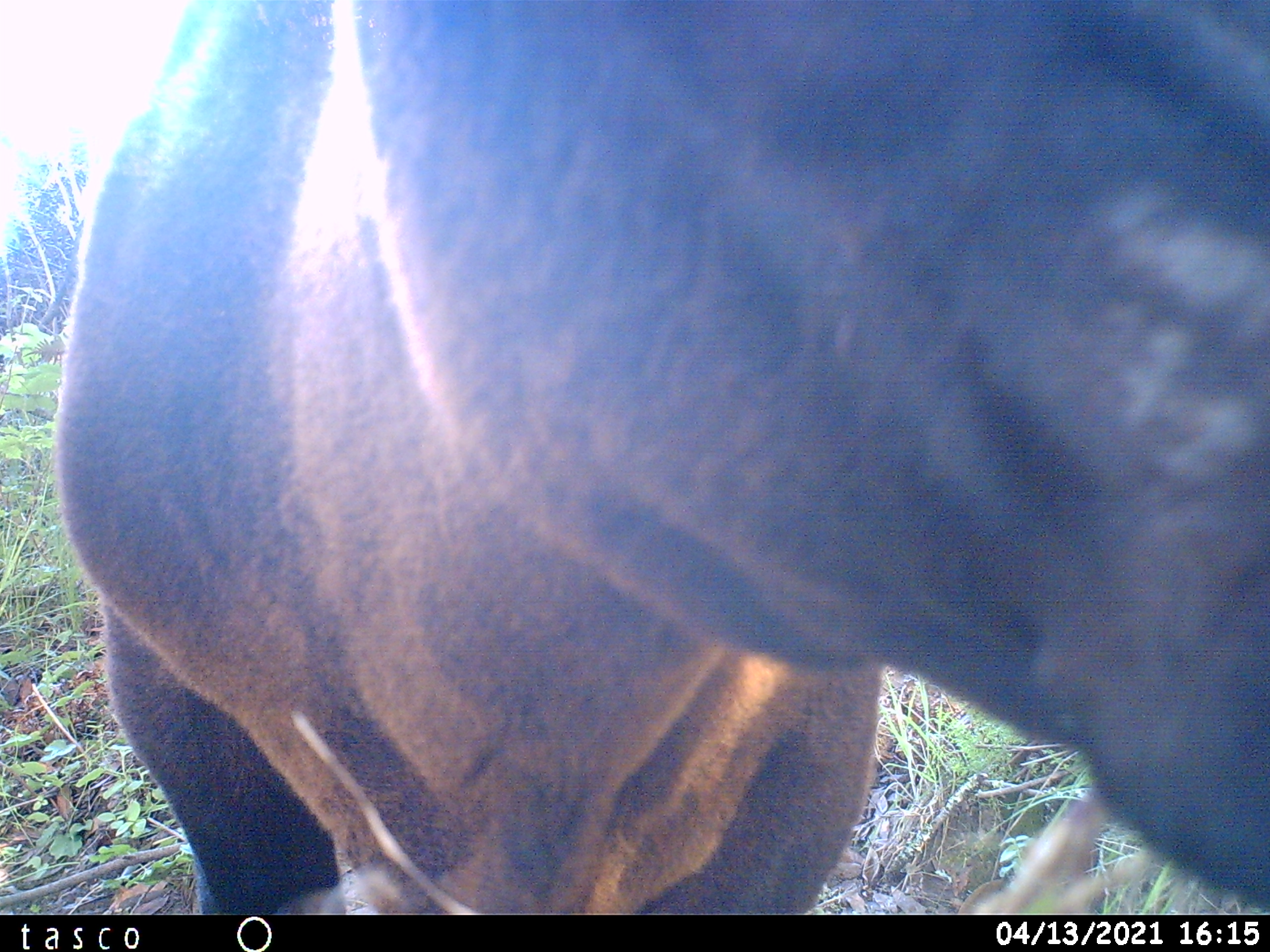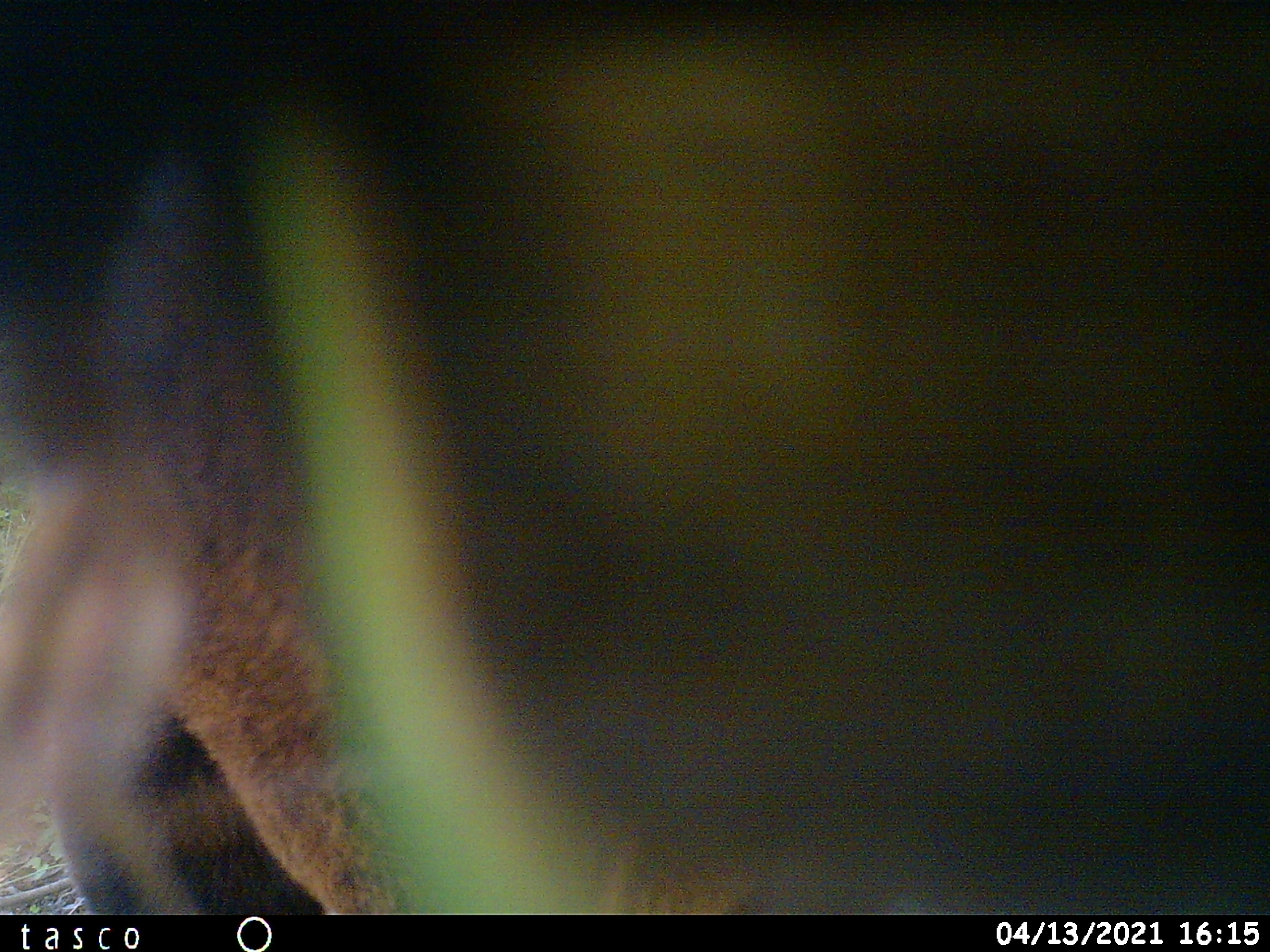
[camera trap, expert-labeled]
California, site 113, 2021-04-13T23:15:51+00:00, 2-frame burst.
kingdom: Animalia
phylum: Chordata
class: Mammalia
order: Artiodactyla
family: Bovidae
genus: Bos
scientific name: Bos taurus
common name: domestic cattle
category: cattle